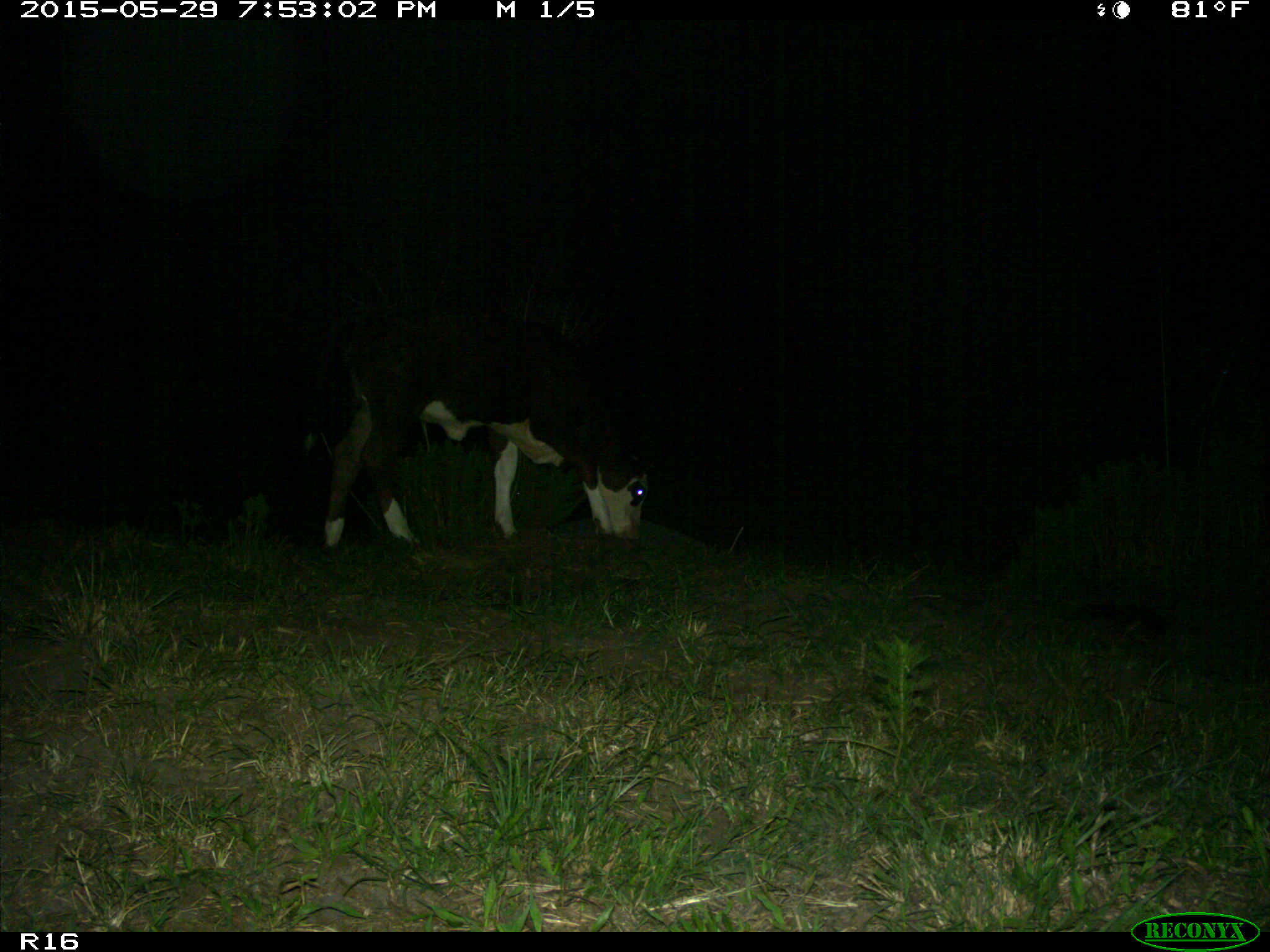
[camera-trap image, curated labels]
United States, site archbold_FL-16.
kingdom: Animalia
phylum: Chordata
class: Mammalia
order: Artiodactyla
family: Bovidae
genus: Bos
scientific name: Bos taurus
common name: domestic cow